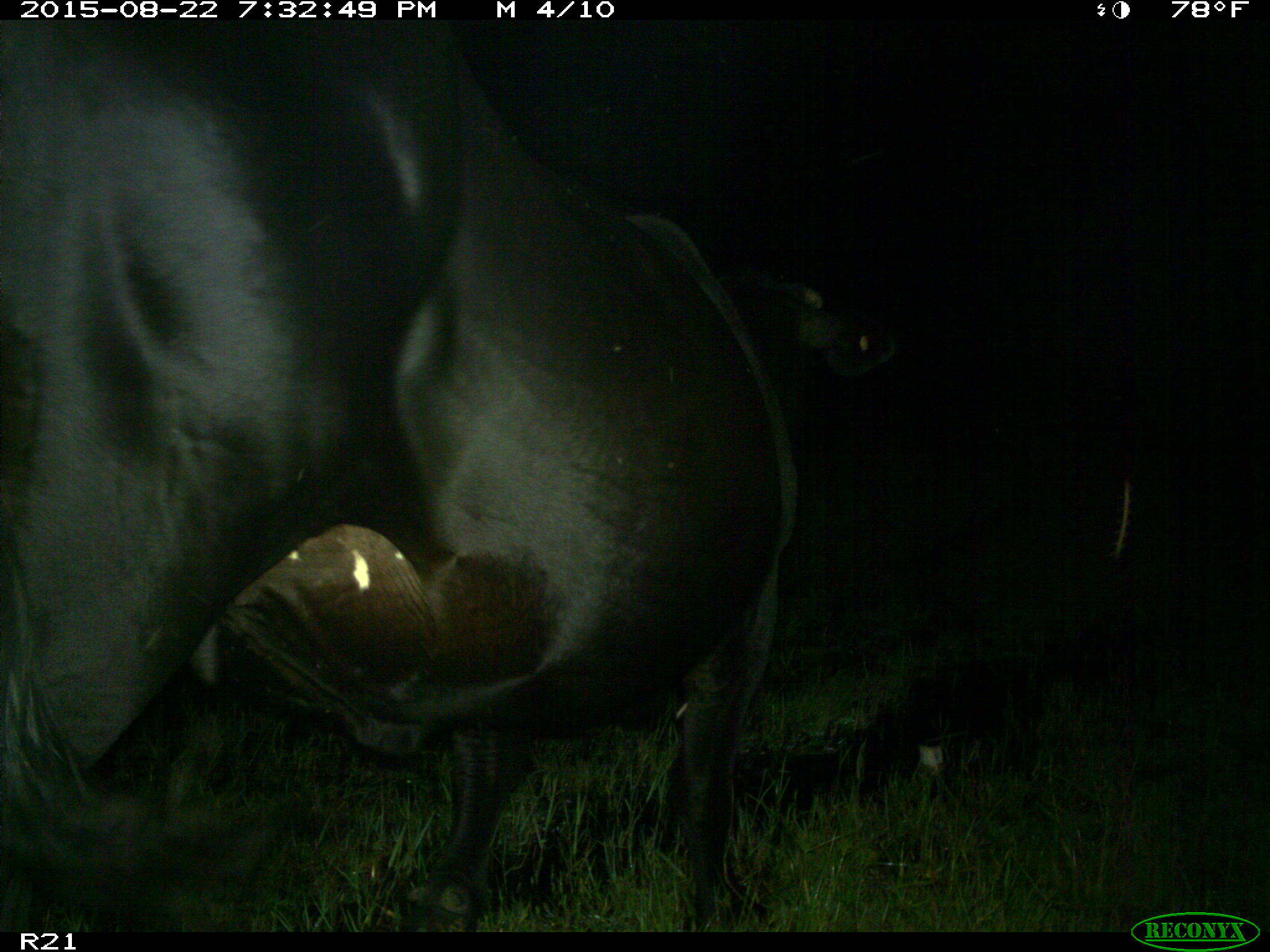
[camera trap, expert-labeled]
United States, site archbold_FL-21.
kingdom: Animalia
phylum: Chordata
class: Mammalia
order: Artiodactyla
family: Bovidae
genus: Bos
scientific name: Bos taurus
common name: domestic cow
Bos taurus (domestic cow).